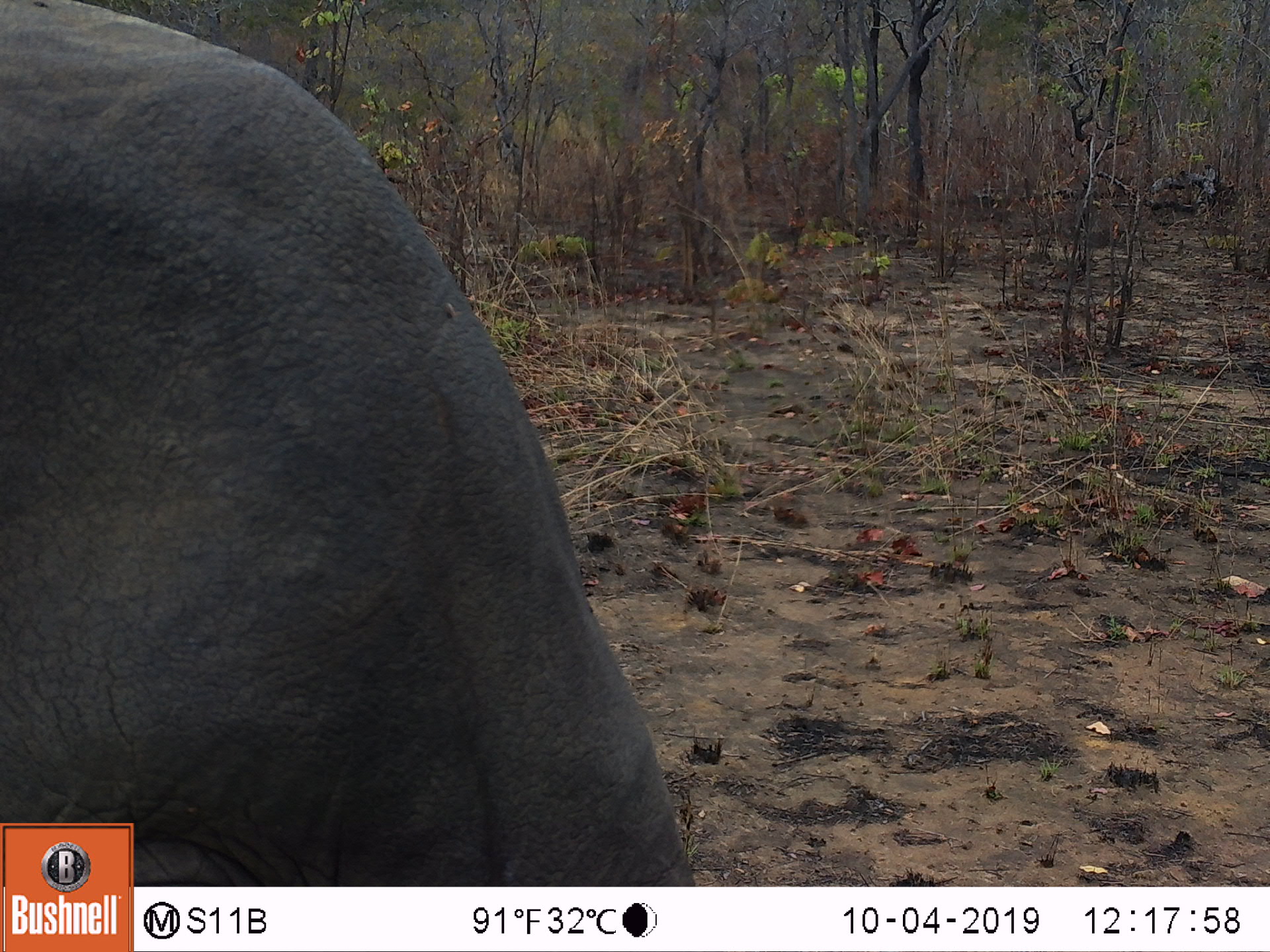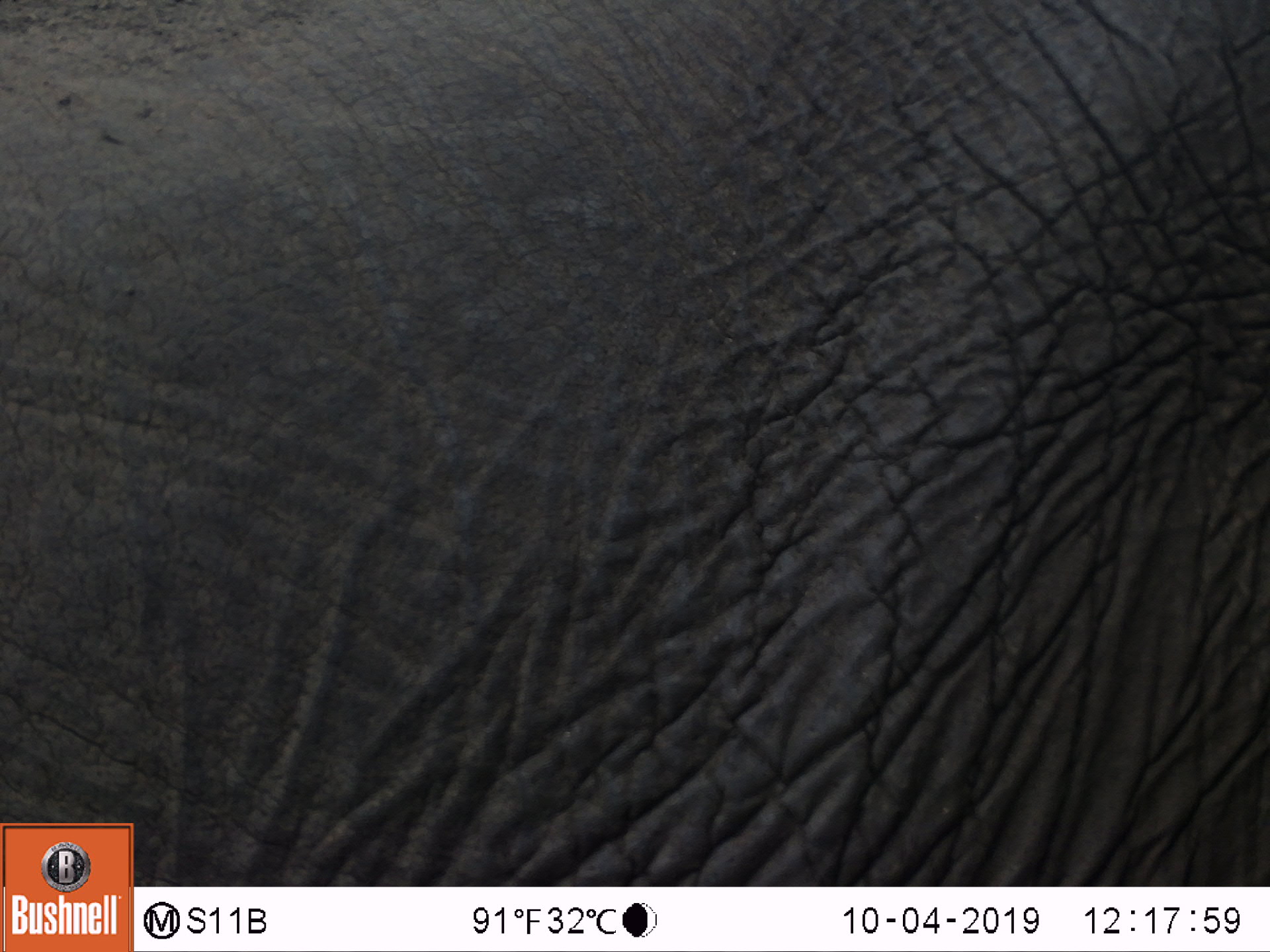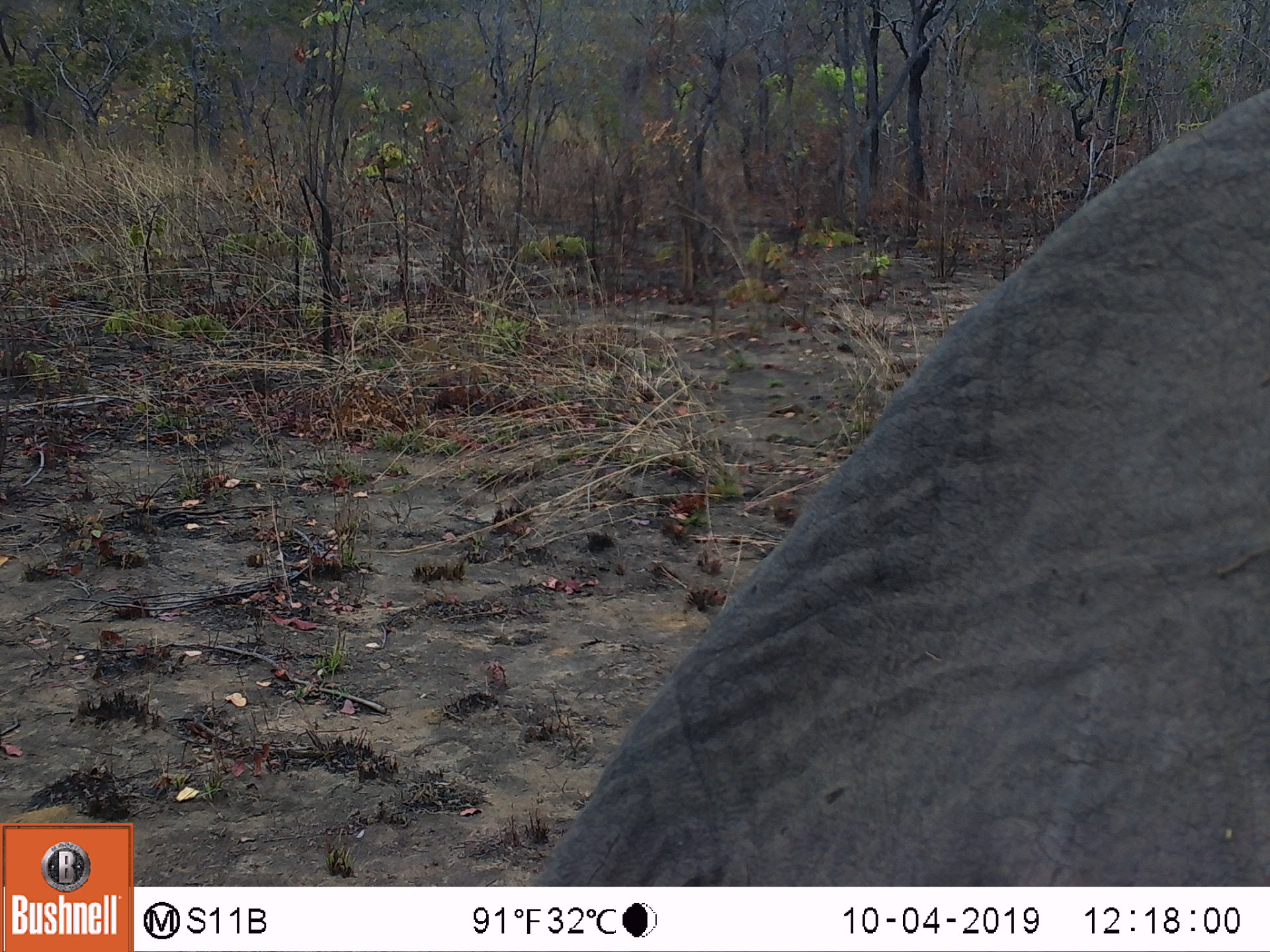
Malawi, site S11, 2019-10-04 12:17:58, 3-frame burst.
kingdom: Animalia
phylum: Chordata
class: Mammalia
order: Proboscidea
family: Elephantidae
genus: Loxodonta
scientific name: Loxodonta africana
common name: african savanna elephant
African savanna elephant (Loxodonta africana), count 1.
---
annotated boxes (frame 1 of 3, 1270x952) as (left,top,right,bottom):
african savanna elephant: (0,0,676,819)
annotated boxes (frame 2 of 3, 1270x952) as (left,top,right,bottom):
african savanna elephant: (136,0,1262,883)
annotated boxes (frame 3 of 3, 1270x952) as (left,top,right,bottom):
african savanna elephant: (529,97,1262,882)